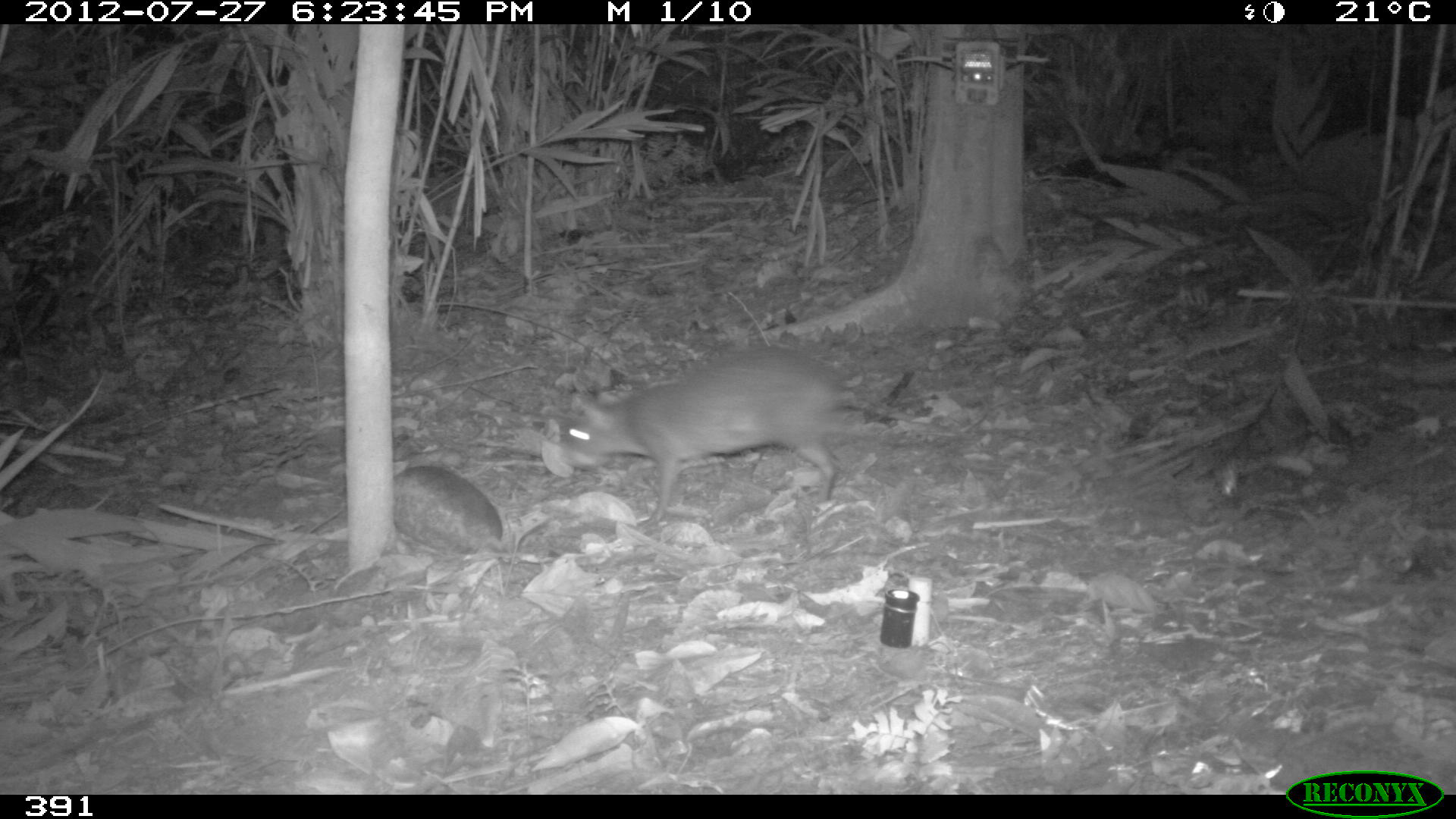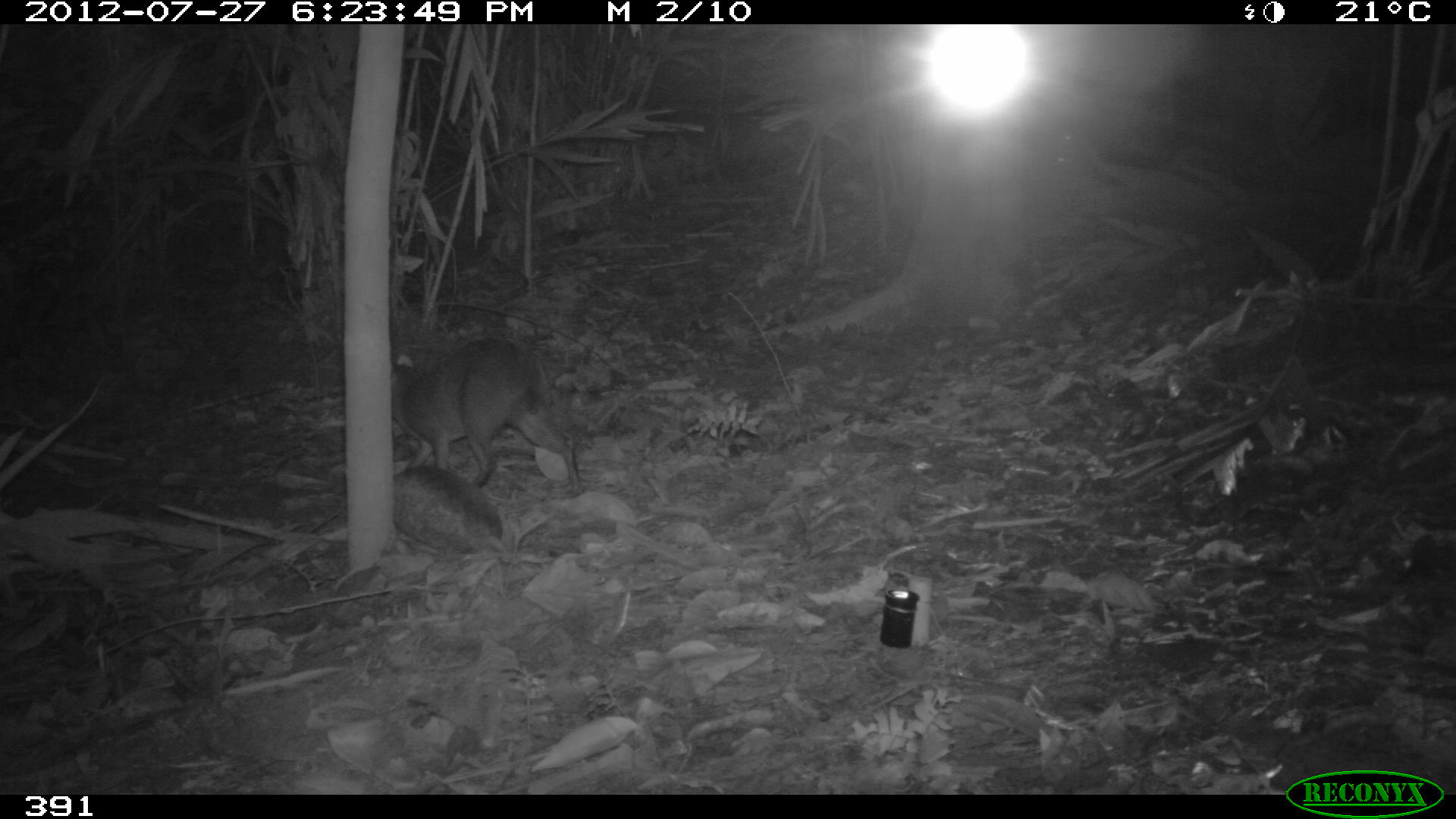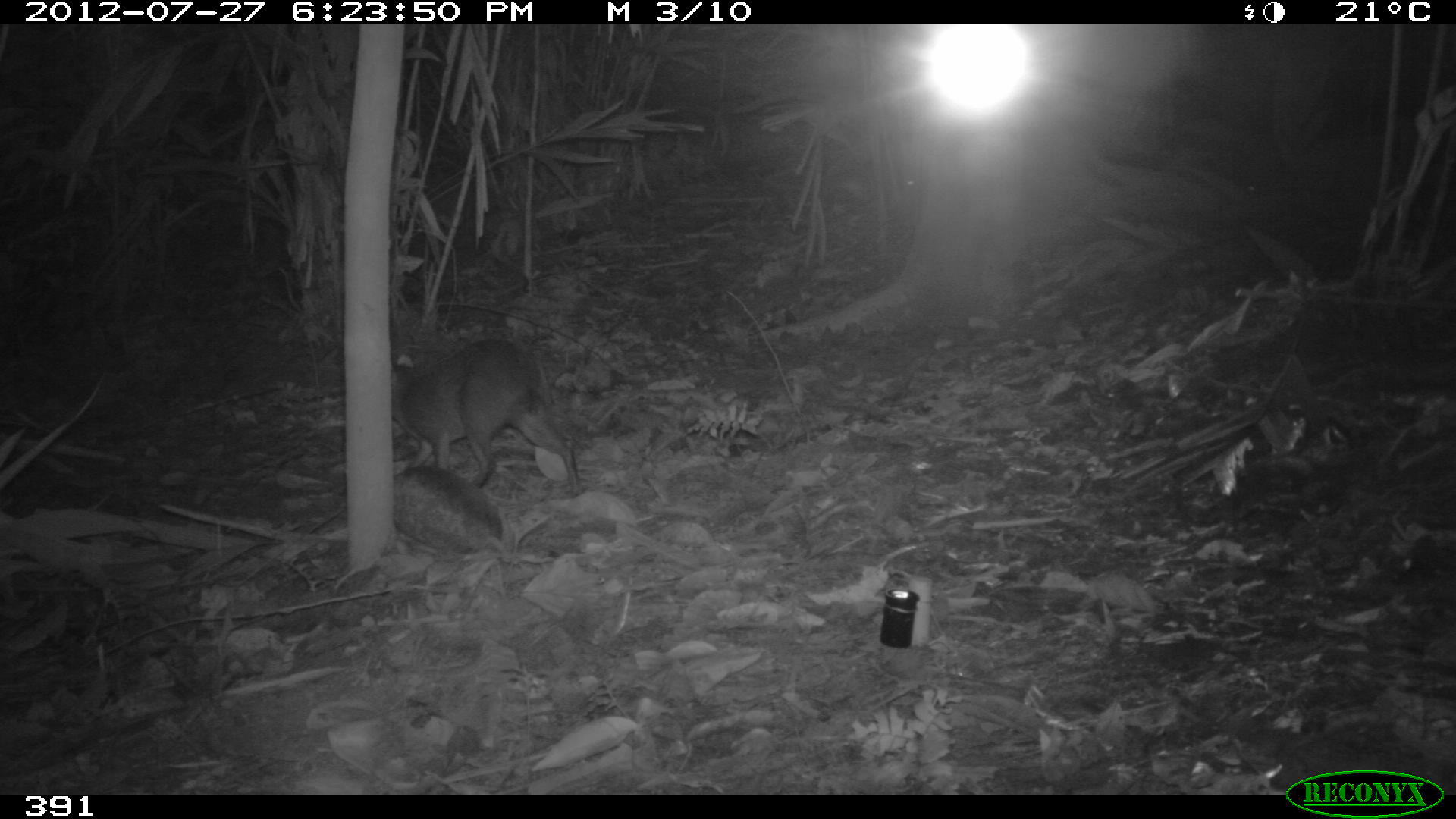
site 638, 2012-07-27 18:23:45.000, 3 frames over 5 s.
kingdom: Animalia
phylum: Chordata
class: Mammalia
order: Rodentia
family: Dasyproctidae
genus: Dasyprocta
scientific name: Dasyprocta punctata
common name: central american agouti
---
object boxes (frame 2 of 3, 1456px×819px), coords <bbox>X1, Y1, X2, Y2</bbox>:
dasyprocta punctata: <bbox>389, 339, 581, 493</bbox>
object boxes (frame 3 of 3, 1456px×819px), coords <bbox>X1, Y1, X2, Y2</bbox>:
dasyprocta punctata: <bbox>391, 338, 584, 498</bbox>